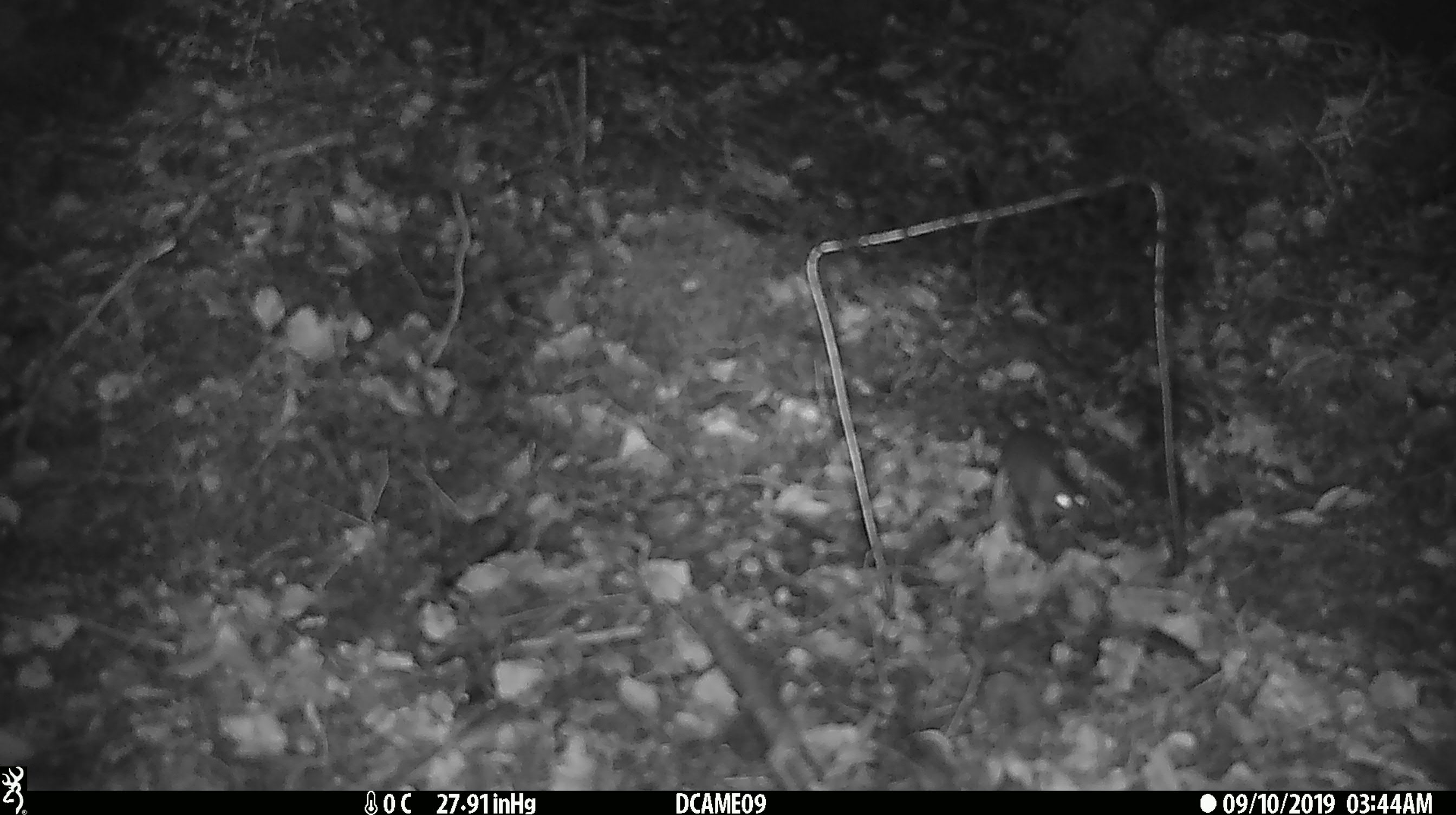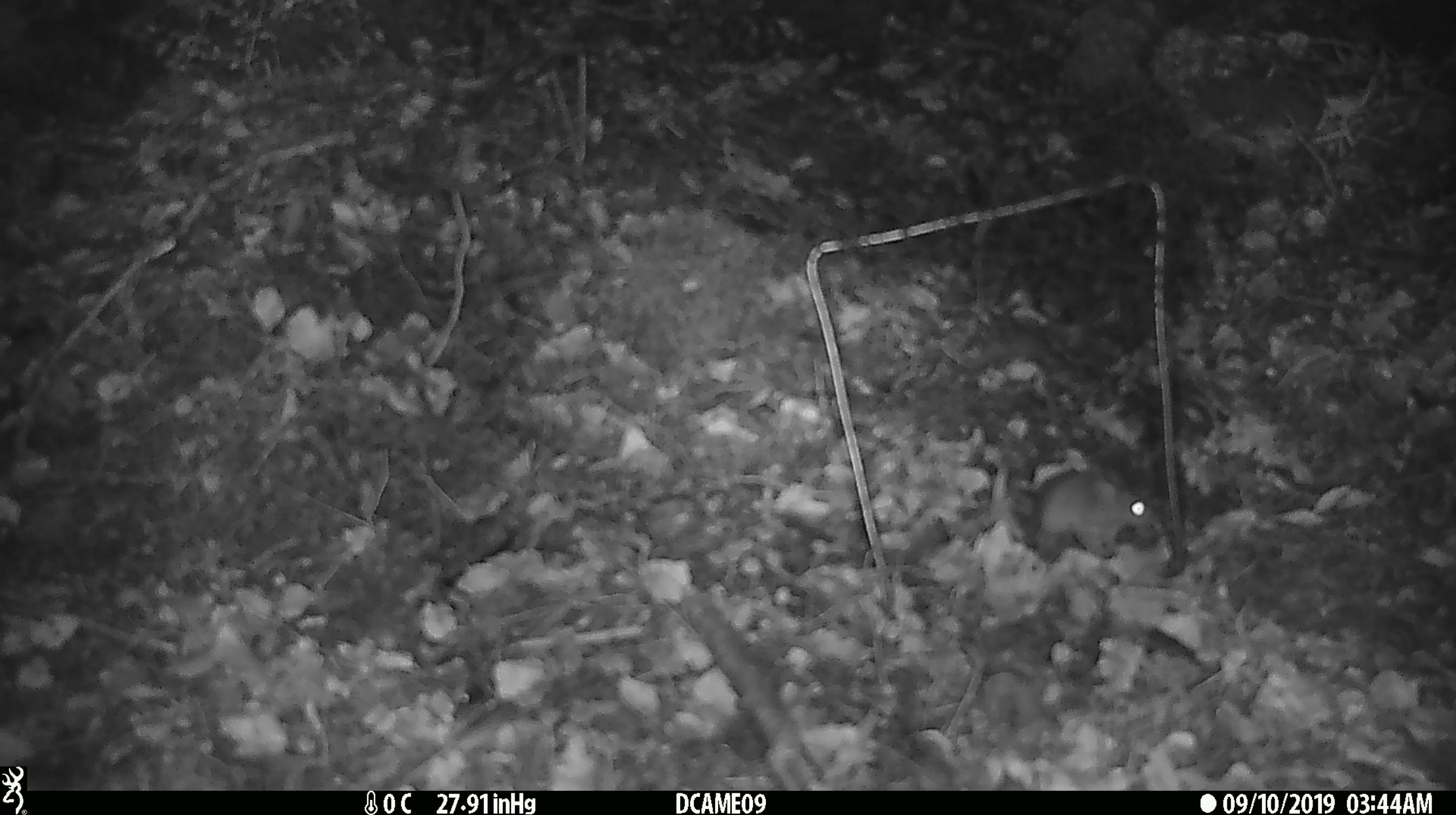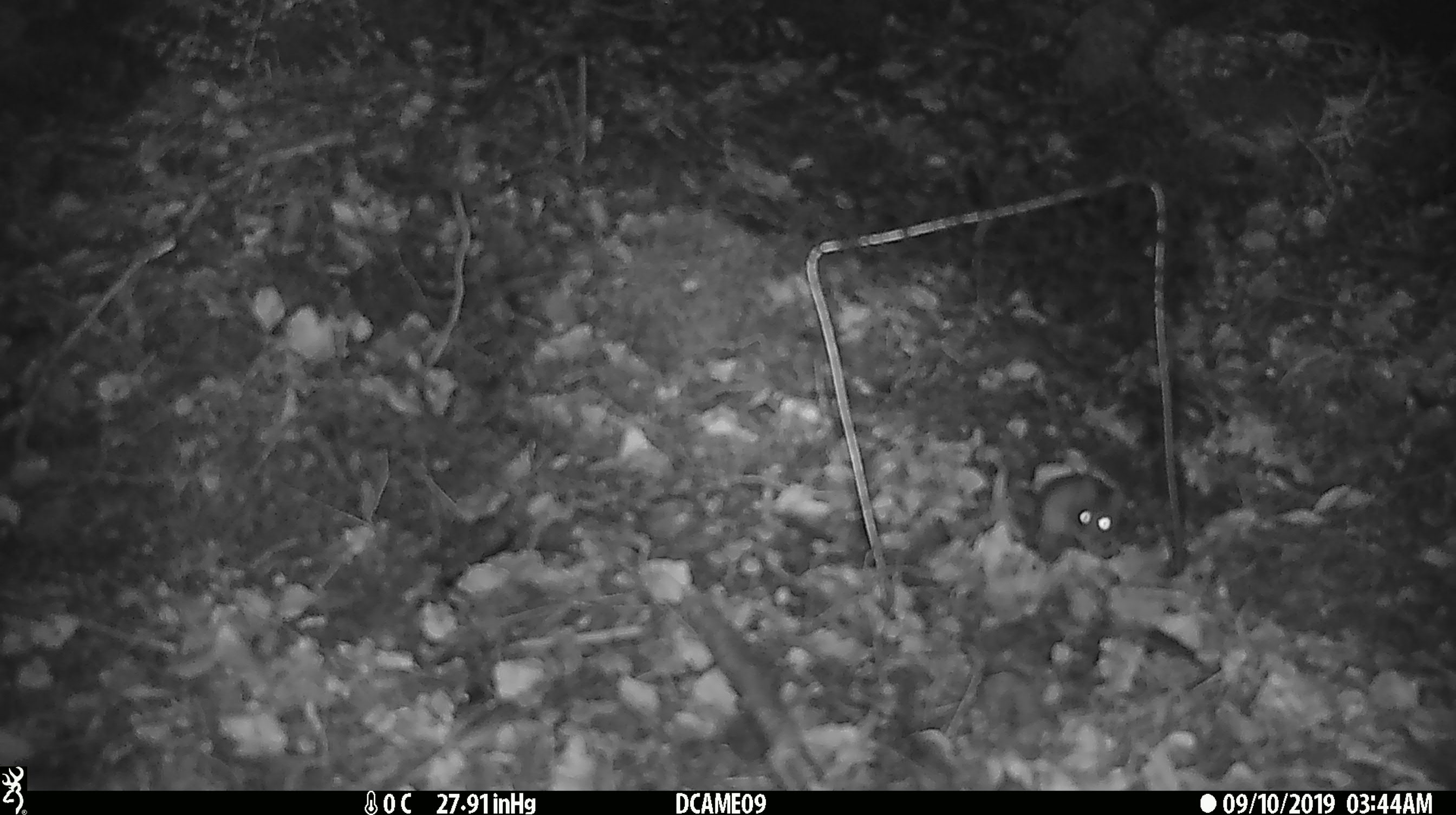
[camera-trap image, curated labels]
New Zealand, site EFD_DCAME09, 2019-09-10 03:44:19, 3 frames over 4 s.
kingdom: Animalia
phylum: Chordata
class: Mammalia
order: Rodentia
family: Muridae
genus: Mus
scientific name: Mus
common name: mouse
Mouse (Mus).